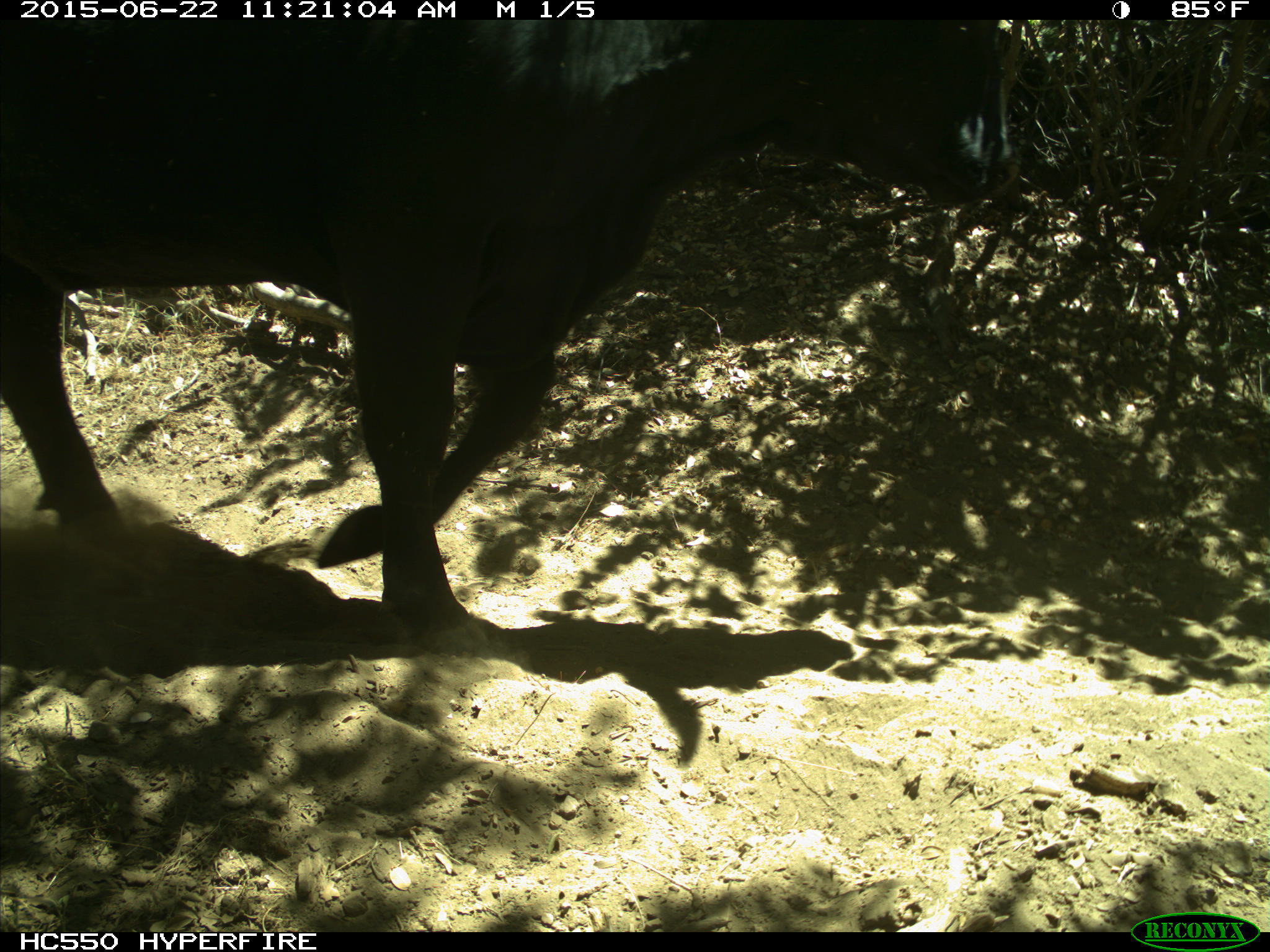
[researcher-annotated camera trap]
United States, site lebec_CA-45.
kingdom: Animalia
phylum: Chordata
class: Mammalia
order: Artiodactyla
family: Bovidae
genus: Bos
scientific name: Bos taurus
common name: domestic cow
Bos taurus (domestic cow).